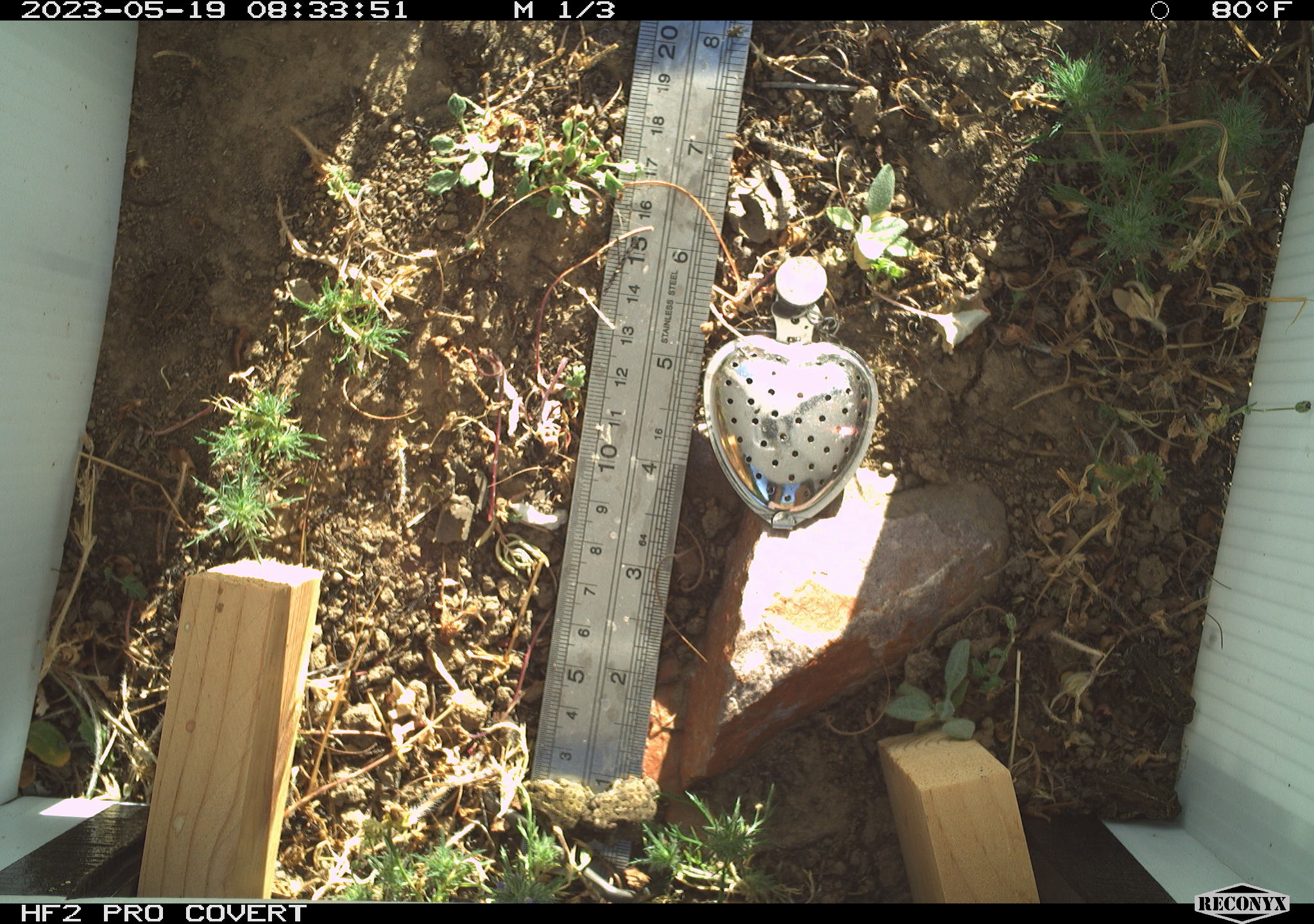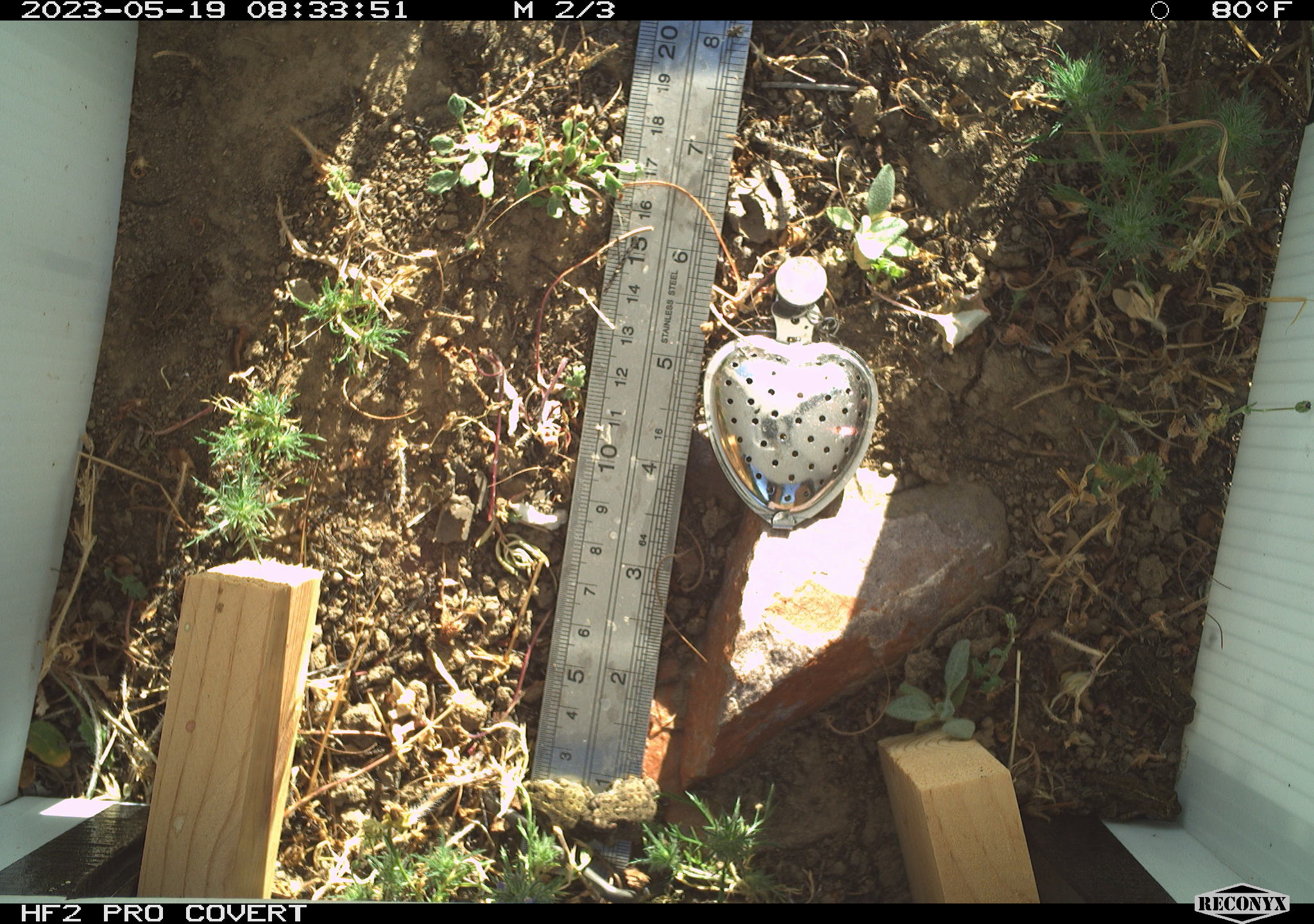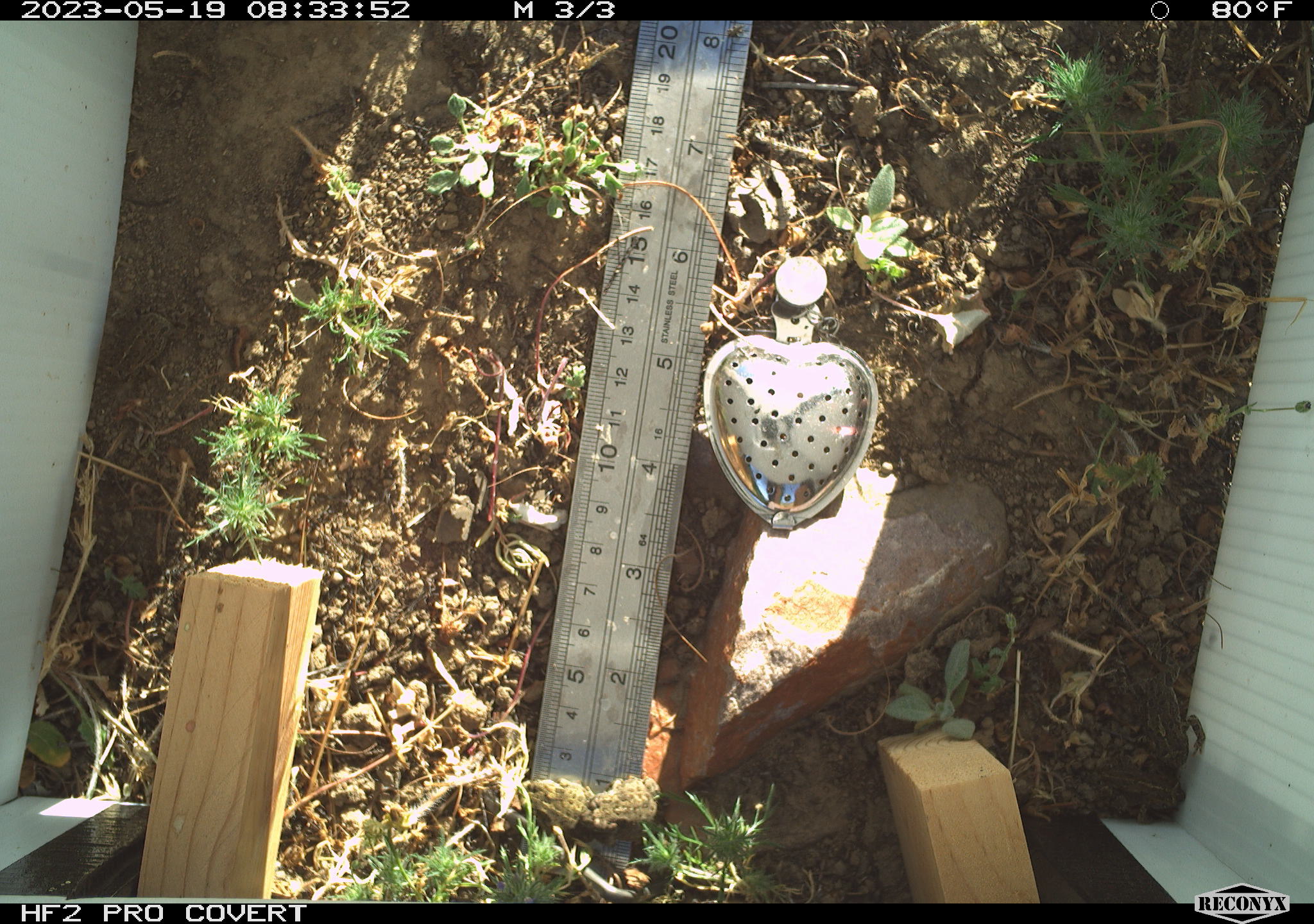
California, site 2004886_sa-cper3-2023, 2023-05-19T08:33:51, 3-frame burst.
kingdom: Animalia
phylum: Chordata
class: Amphibia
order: Anura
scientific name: Anura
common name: frogs